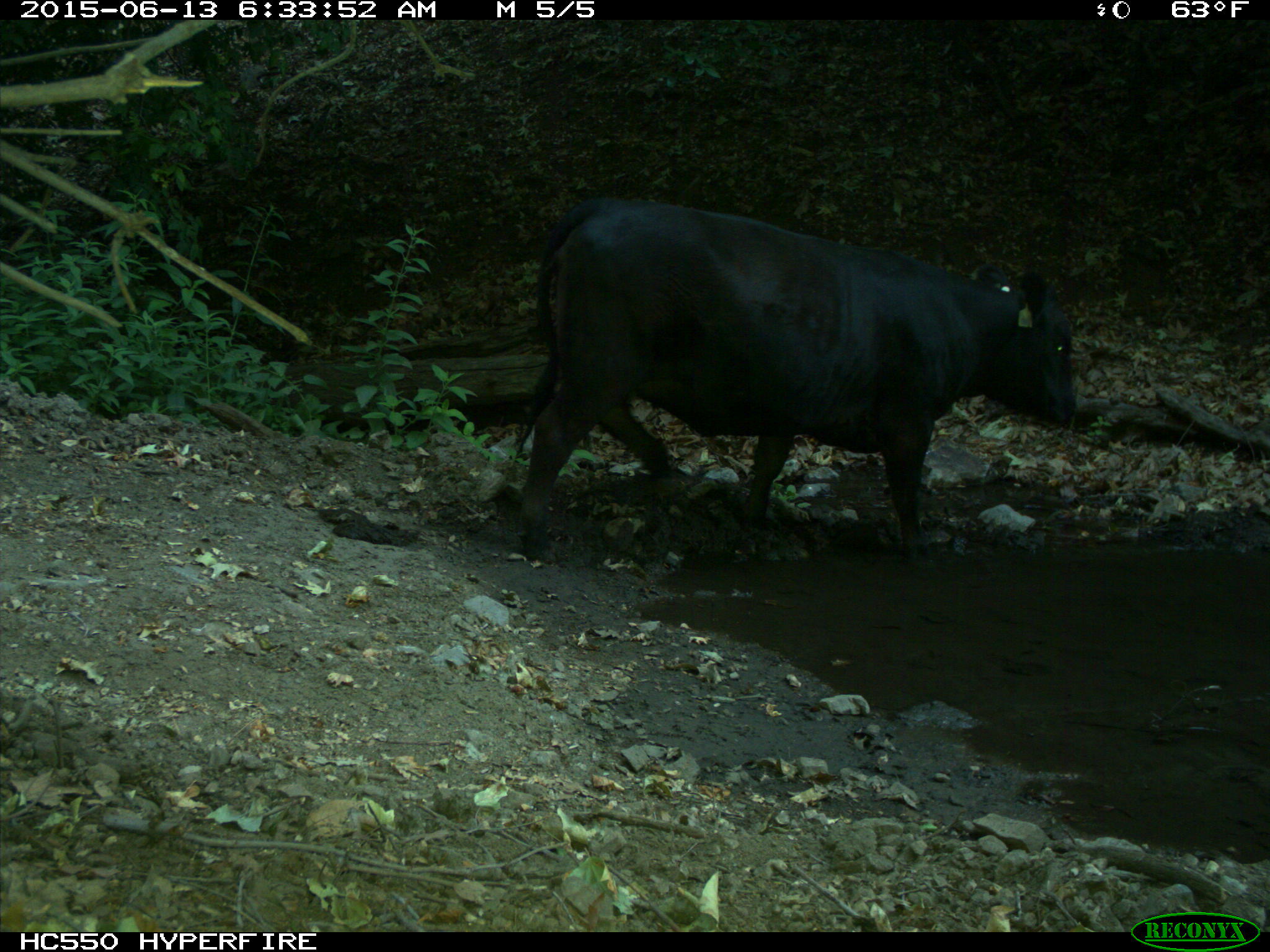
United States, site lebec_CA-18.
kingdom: Animalia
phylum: Chordata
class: Mammalia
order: Artiodactyla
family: Bovidae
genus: Bos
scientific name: Bos taurus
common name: domestic cow